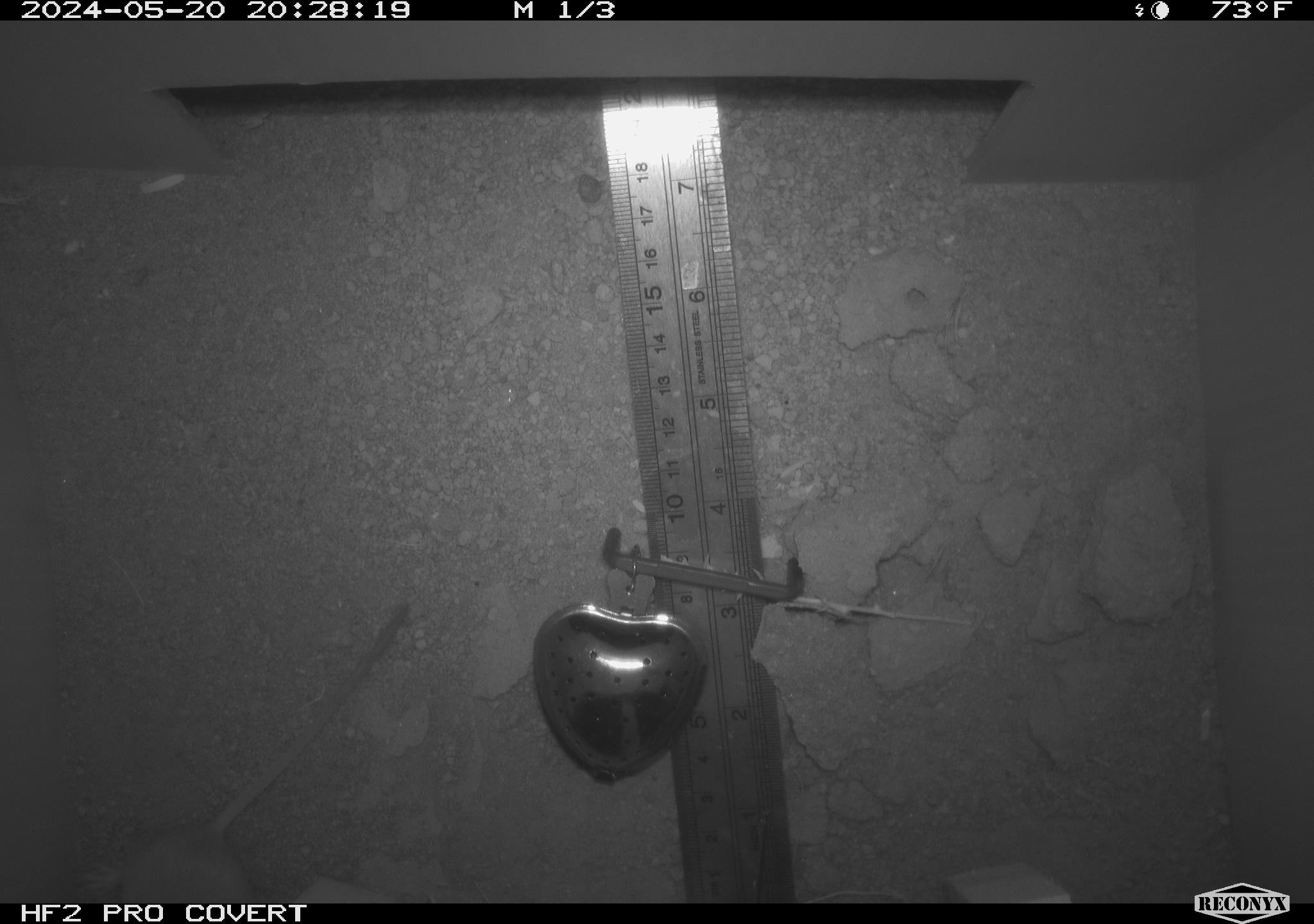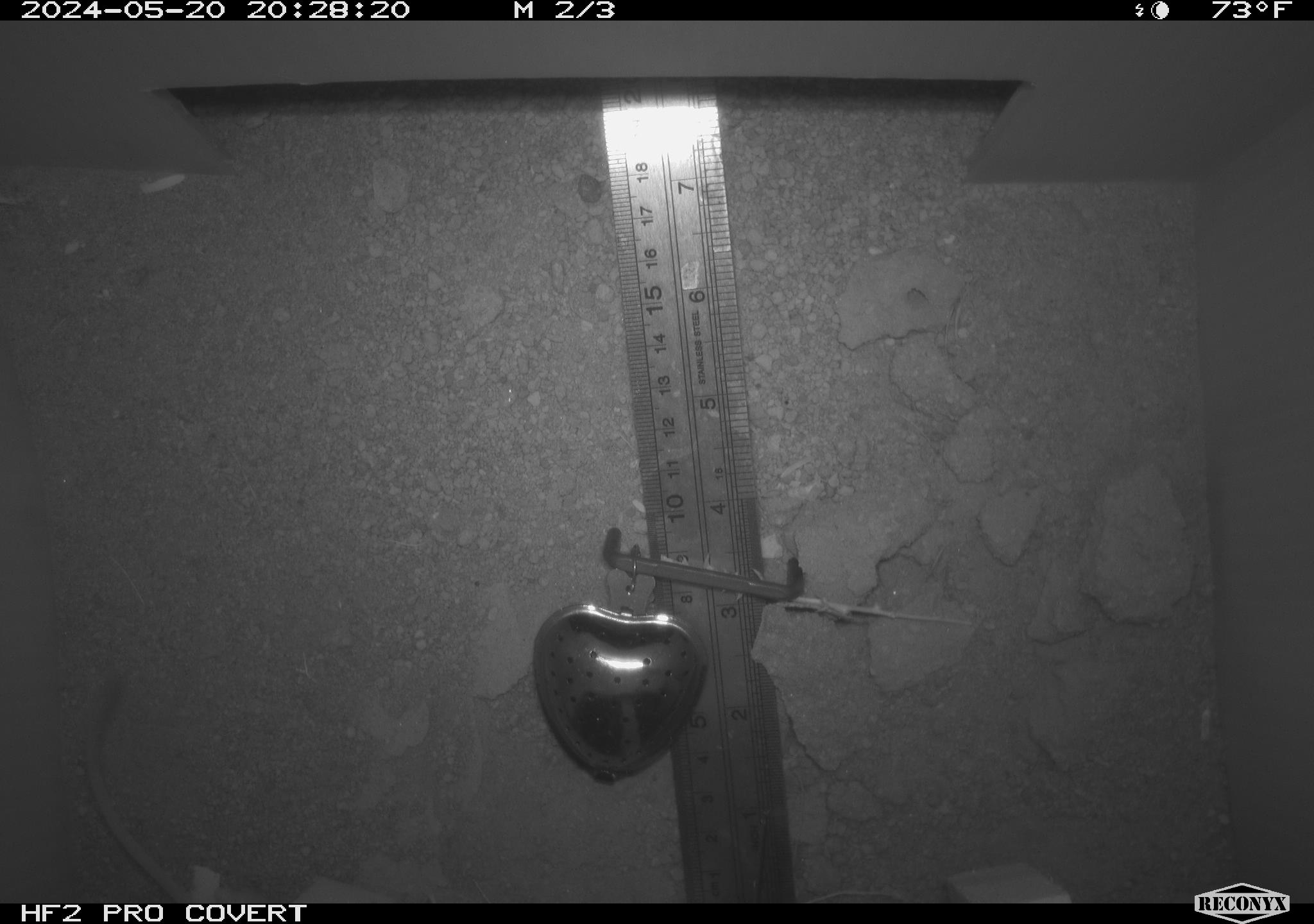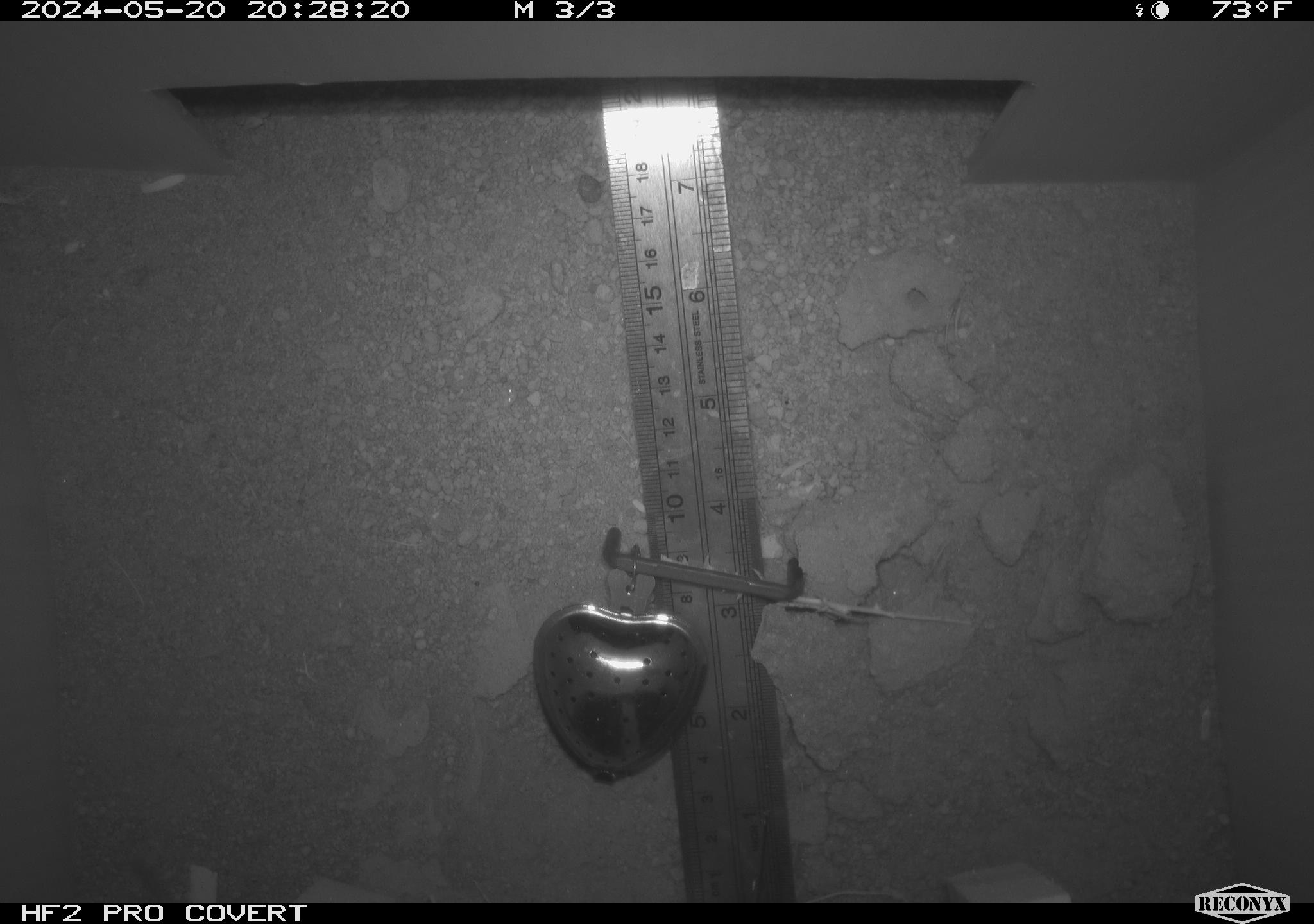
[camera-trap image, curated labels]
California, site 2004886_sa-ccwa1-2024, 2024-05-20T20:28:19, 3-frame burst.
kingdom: Animalia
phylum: Chordata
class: Mammalia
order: Rodentia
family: Heteromyidae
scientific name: Heteromyidae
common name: kangaroo rats and pocket mice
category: heteromyidae family